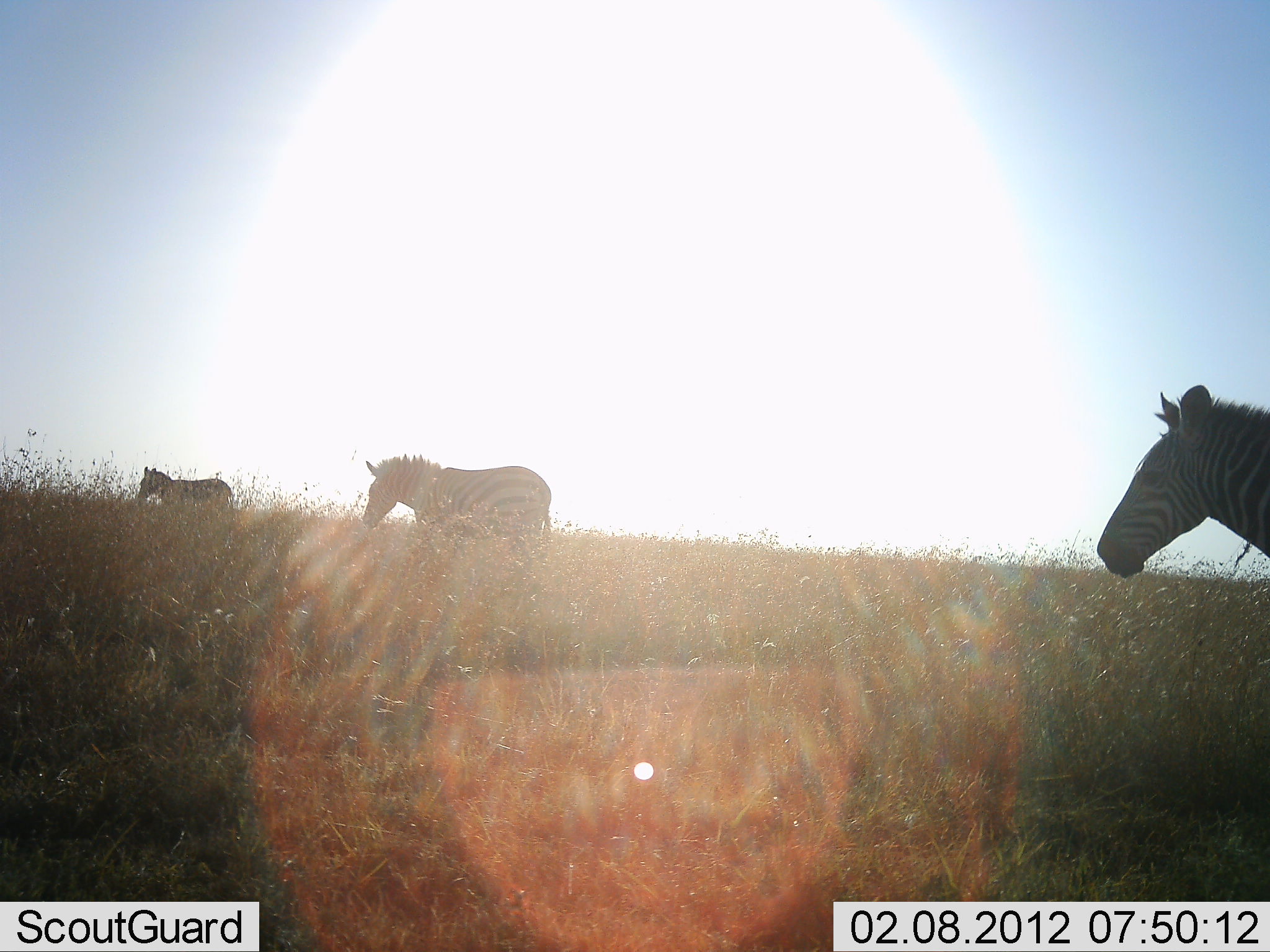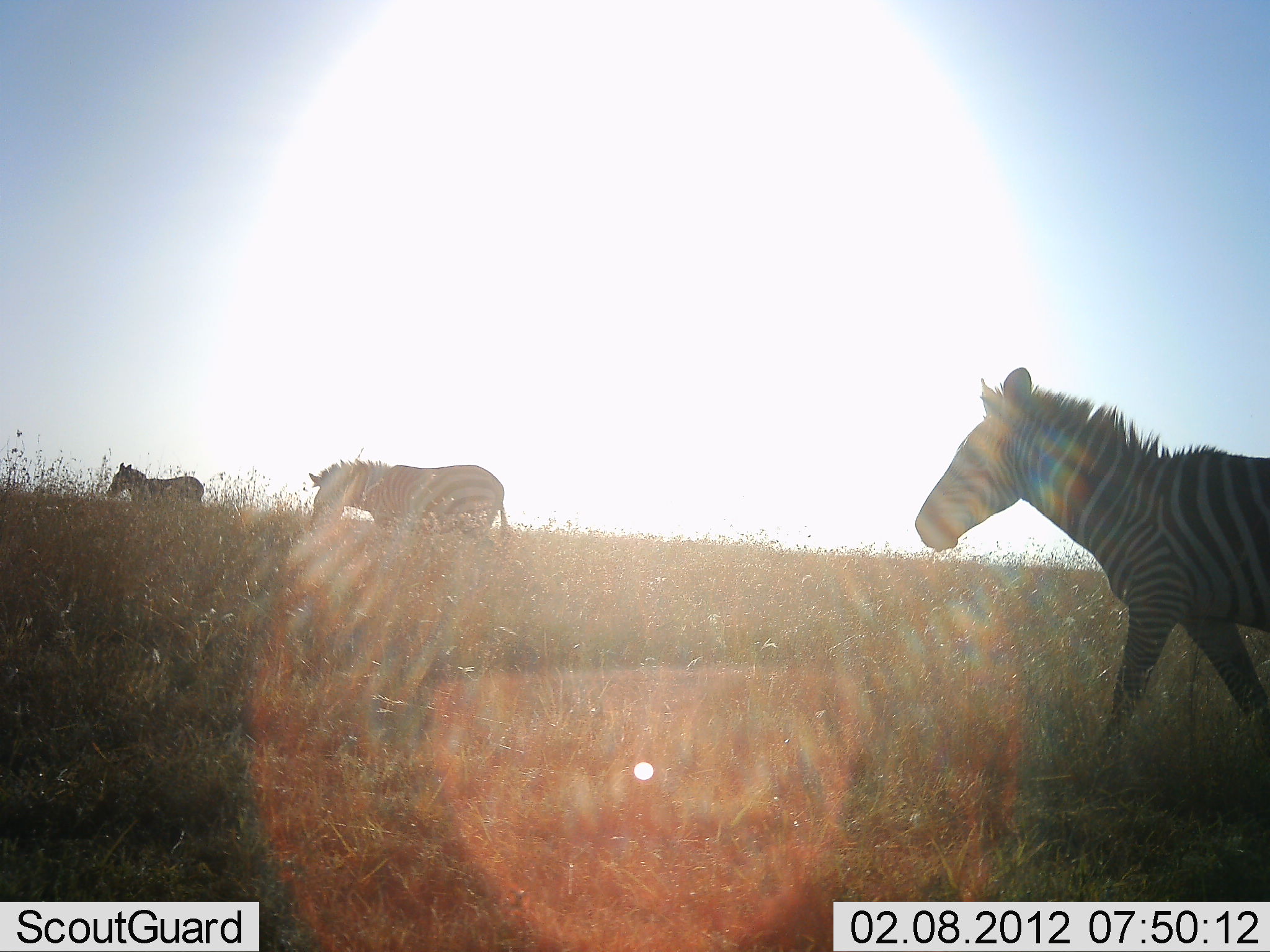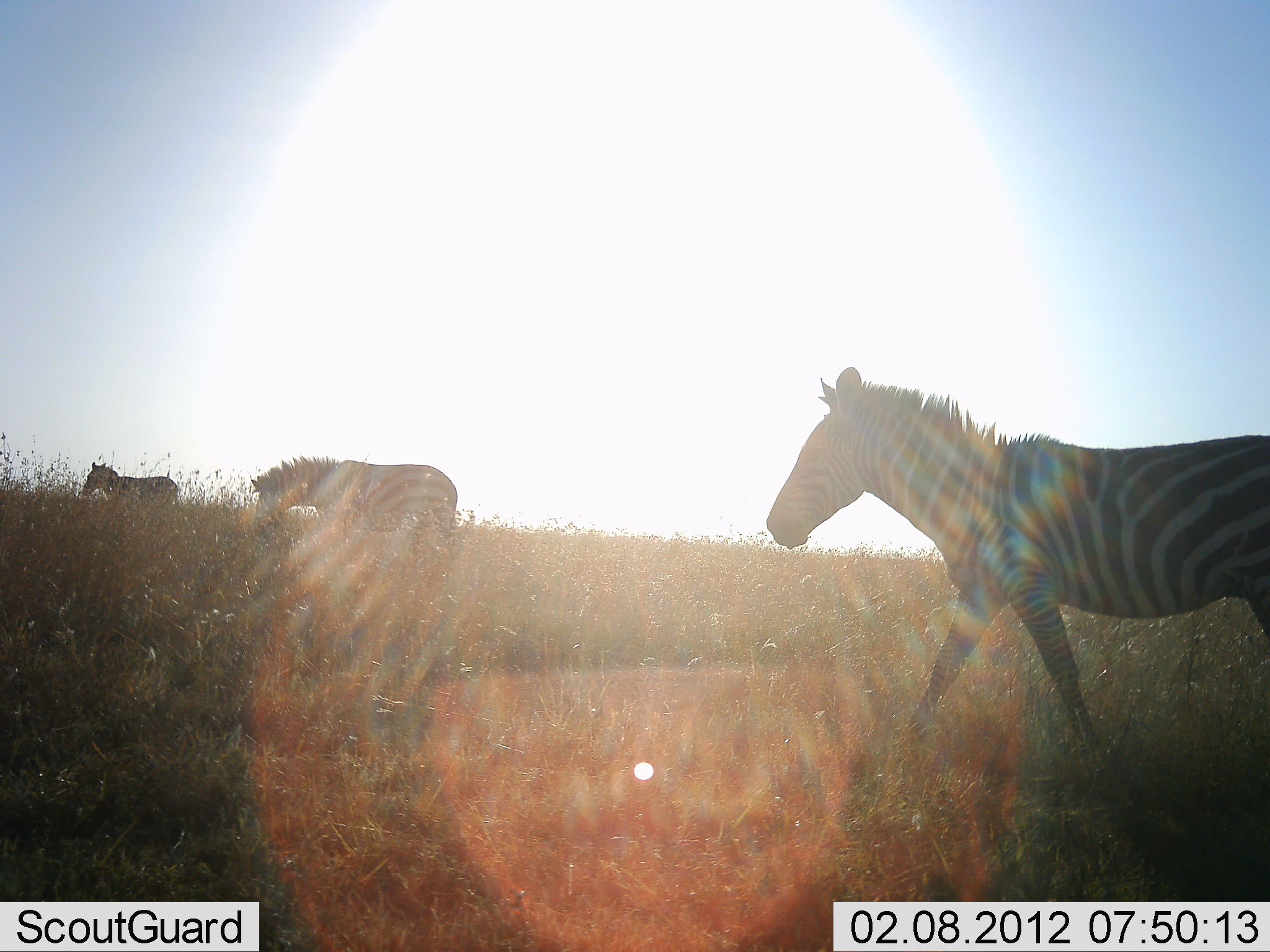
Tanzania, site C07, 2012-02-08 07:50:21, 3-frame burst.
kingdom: Animalia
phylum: Chordata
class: Mammalia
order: Perissodactyla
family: Equidae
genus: Equus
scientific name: Equus quagga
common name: plains zebra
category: zebra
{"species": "zebra (plains zebra) (Equus quagga)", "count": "3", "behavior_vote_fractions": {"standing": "4%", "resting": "0%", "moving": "92%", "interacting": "0%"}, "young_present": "0%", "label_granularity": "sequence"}